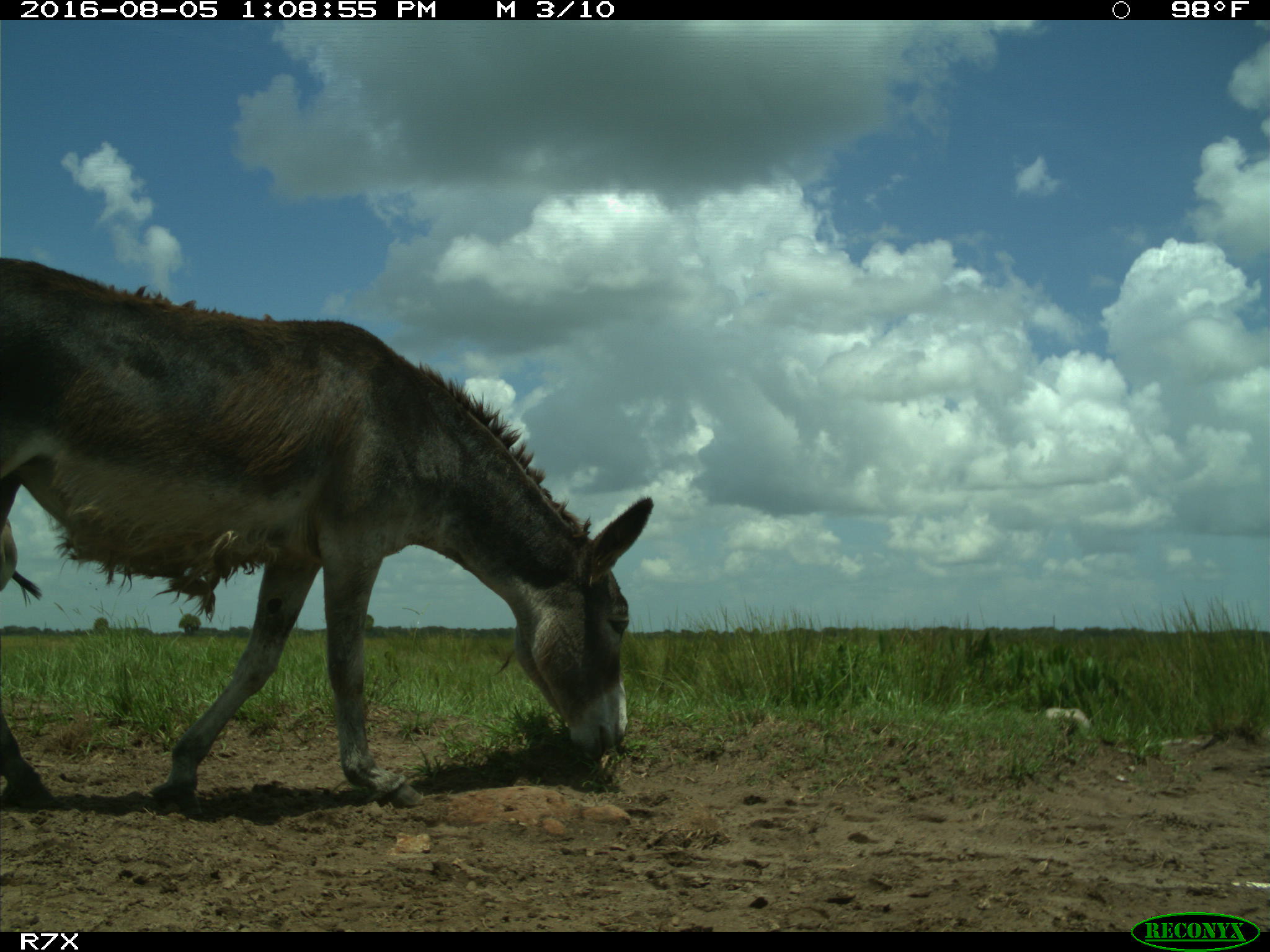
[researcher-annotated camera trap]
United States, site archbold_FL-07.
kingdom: Animalia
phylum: Chordata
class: Mammalia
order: Perissodactyla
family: Equidae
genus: Equus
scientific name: Equus africanus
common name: african wild ass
Equus africanus (african wild ass).